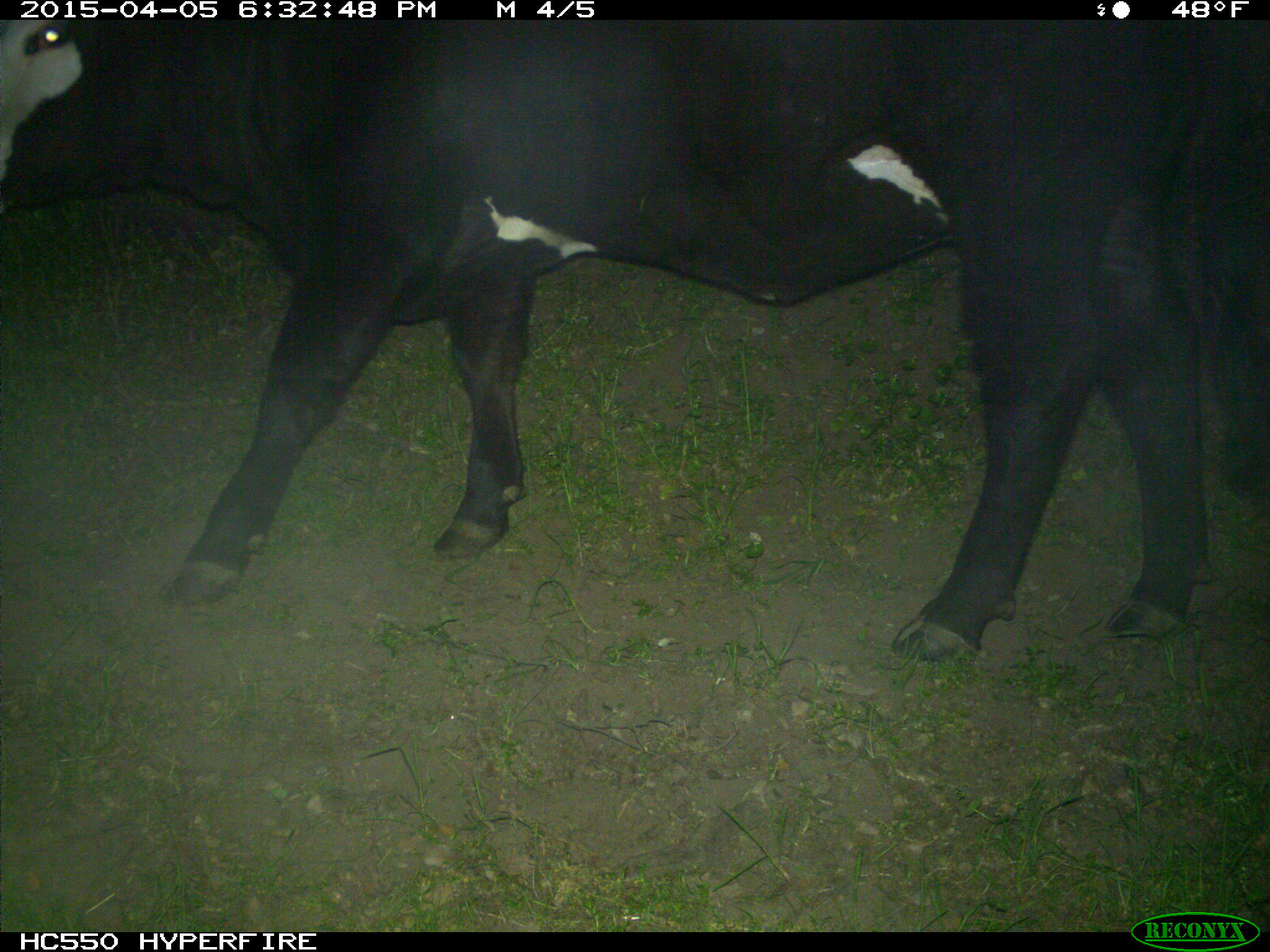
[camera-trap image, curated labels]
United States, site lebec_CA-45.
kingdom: Animalia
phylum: Chordata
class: Mammalia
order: Artiodactyla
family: Bovidae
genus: Bos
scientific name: Bos taurus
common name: domestic cow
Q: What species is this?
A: Bos taurus (domestic cow).